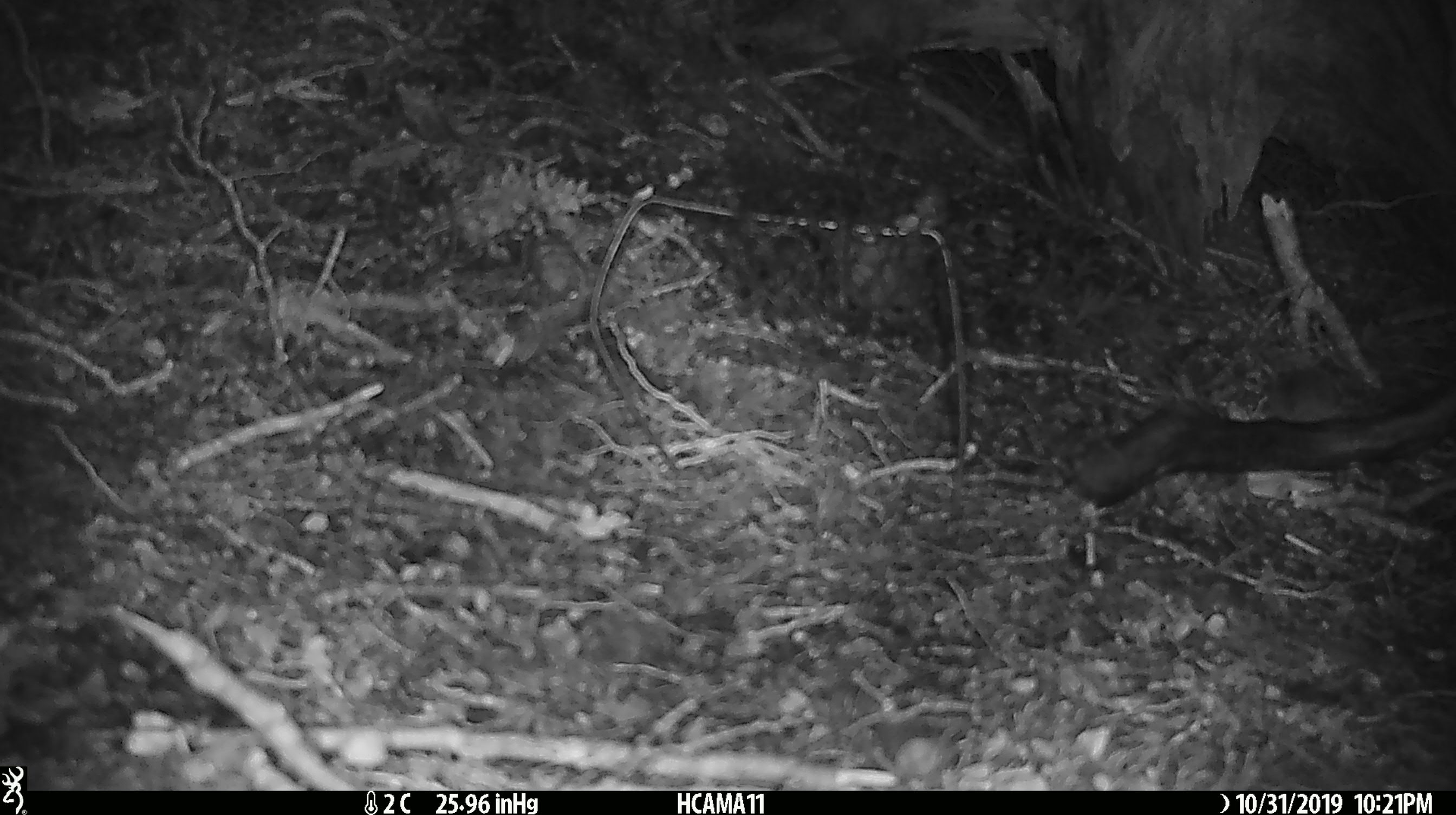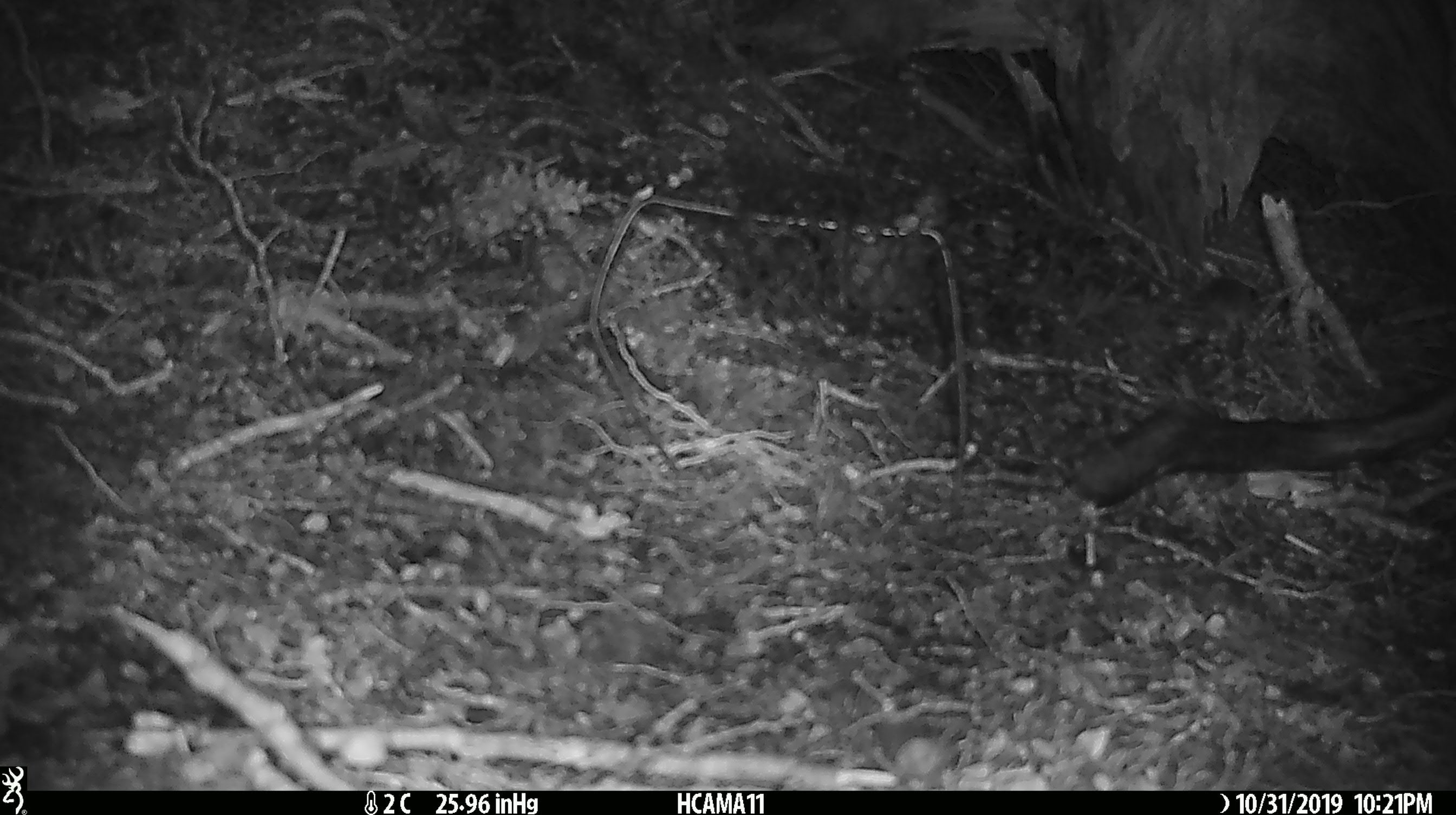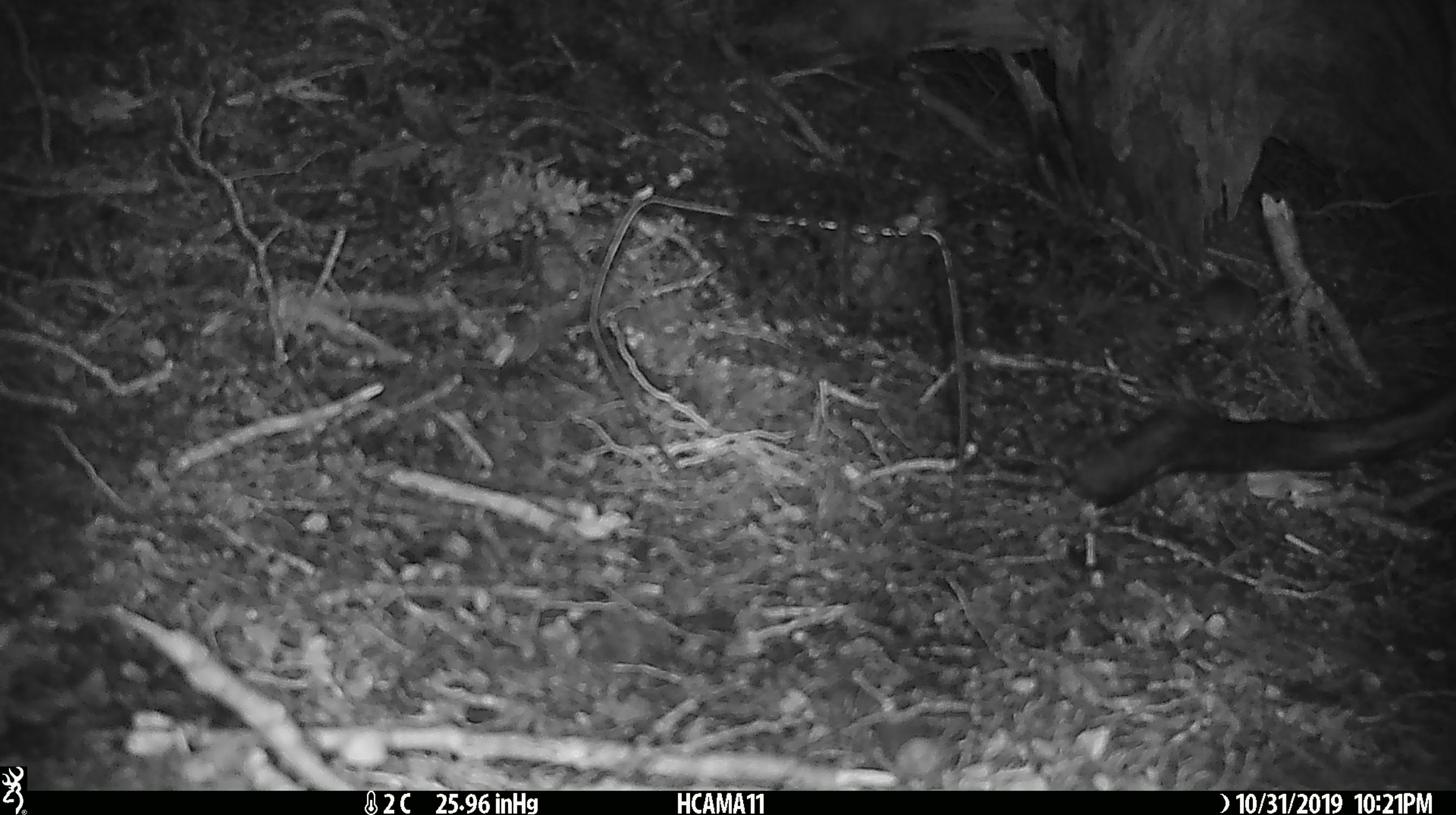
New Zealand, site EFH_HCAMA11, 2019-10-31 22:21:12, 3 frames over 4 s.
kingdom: Animalia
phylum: Chordata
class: Mammalia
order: Rodentia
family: Muridae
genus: Mus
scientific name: Mus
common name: mouse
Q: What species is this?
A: Mouse (Mus).